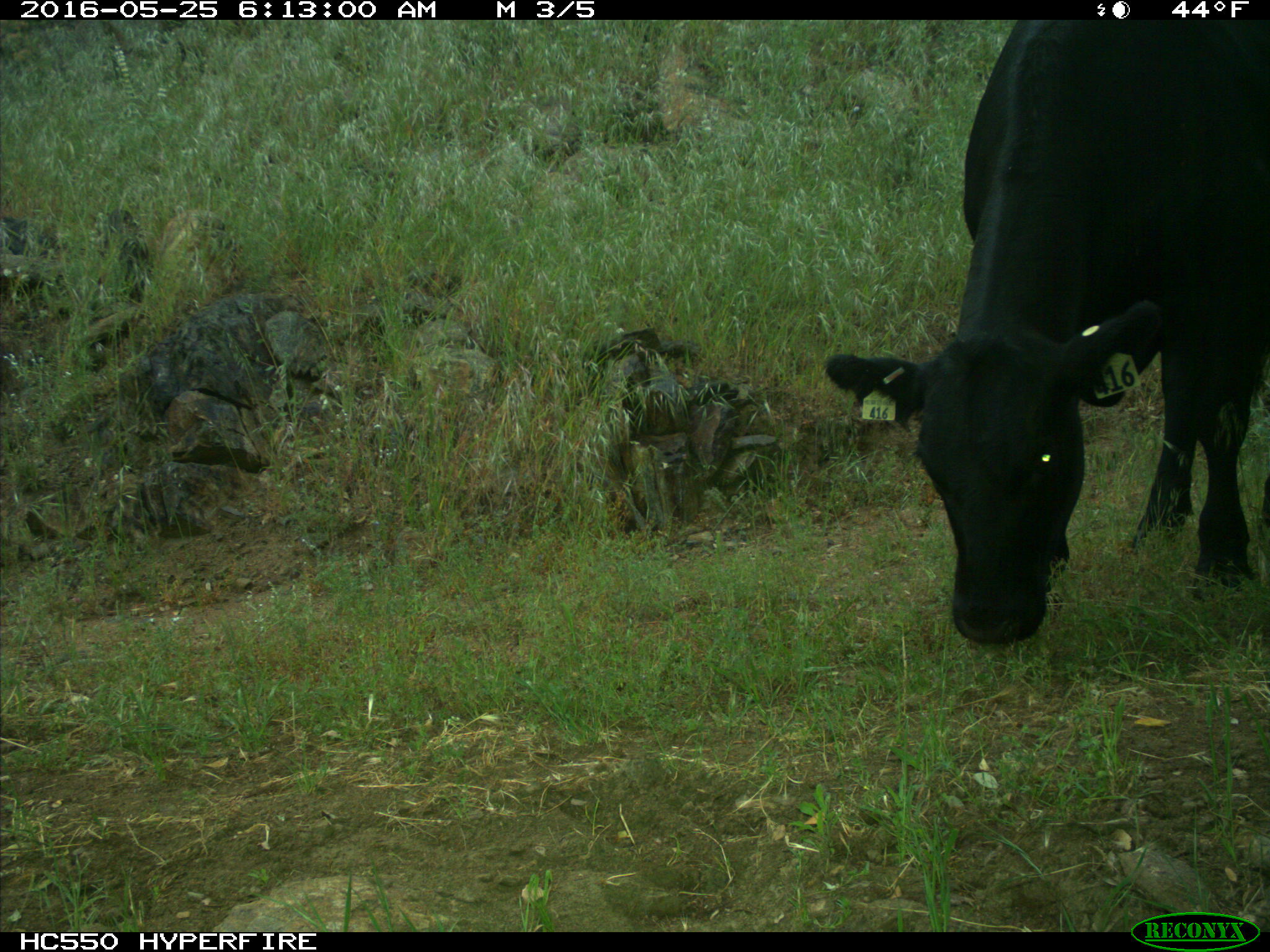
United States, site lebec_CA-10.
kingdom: Animalia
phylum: Chordata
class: Mammalia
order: Artiodactyla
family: Bovidae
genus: Bos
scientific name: Bos taurus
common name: domestic cow